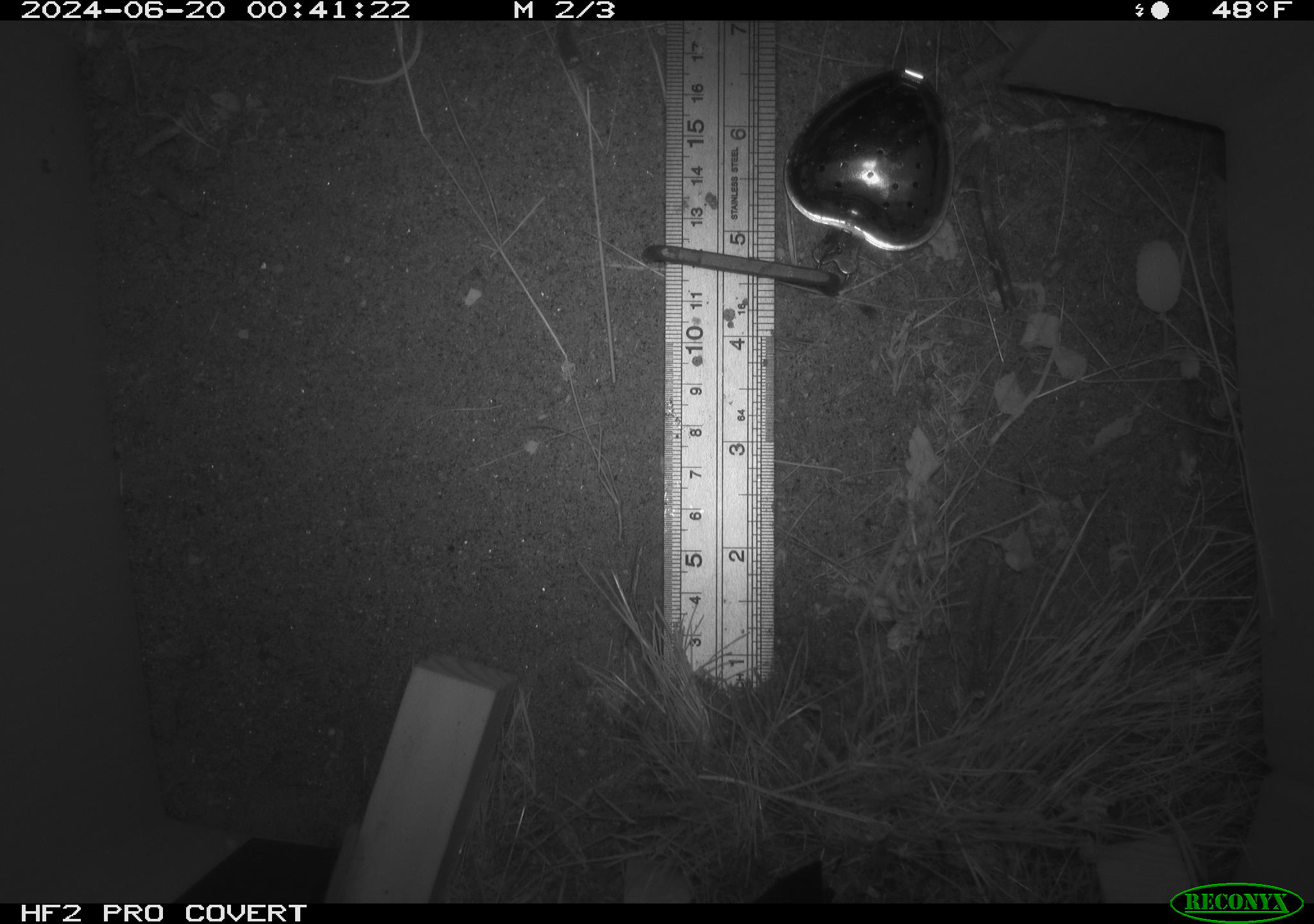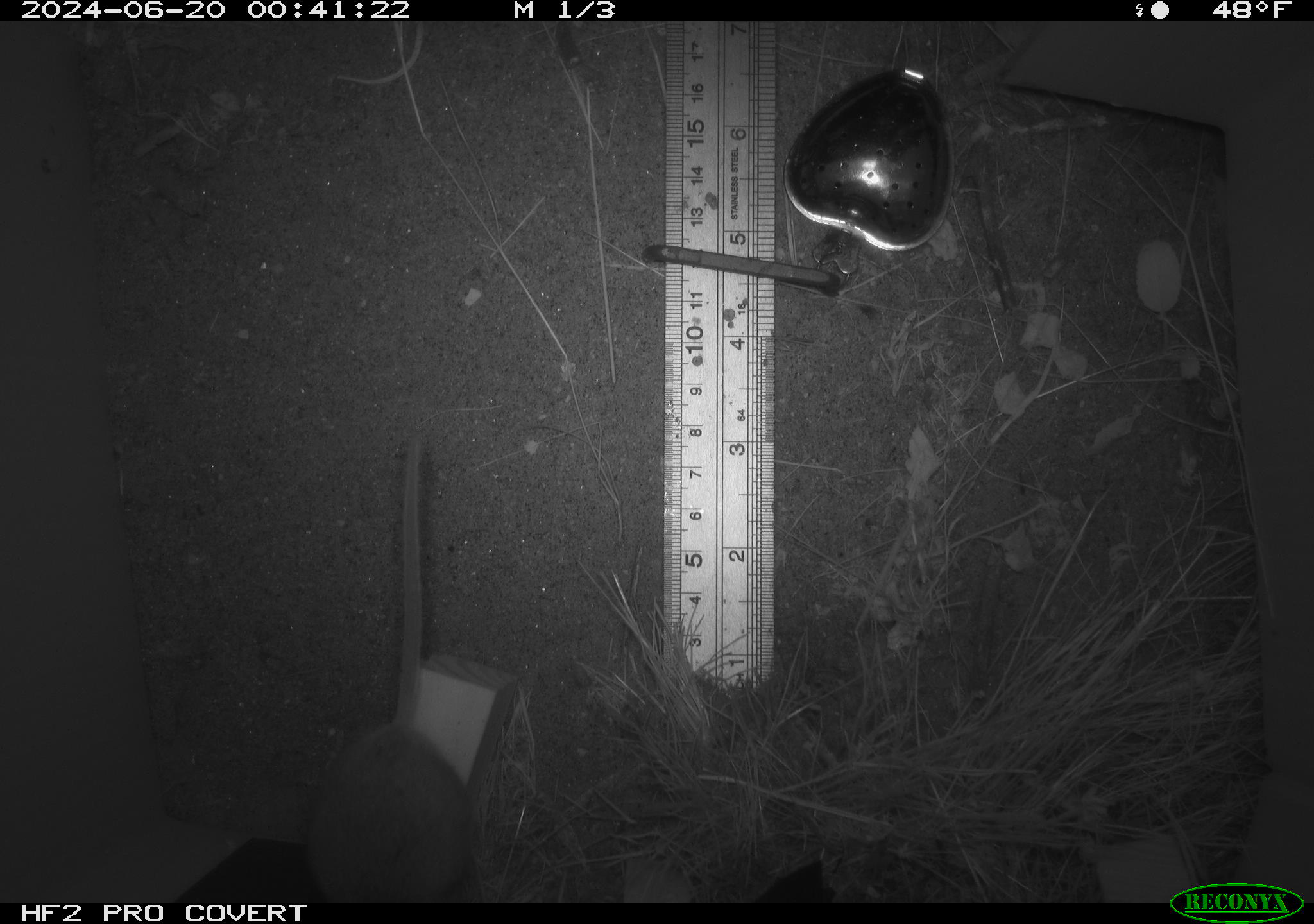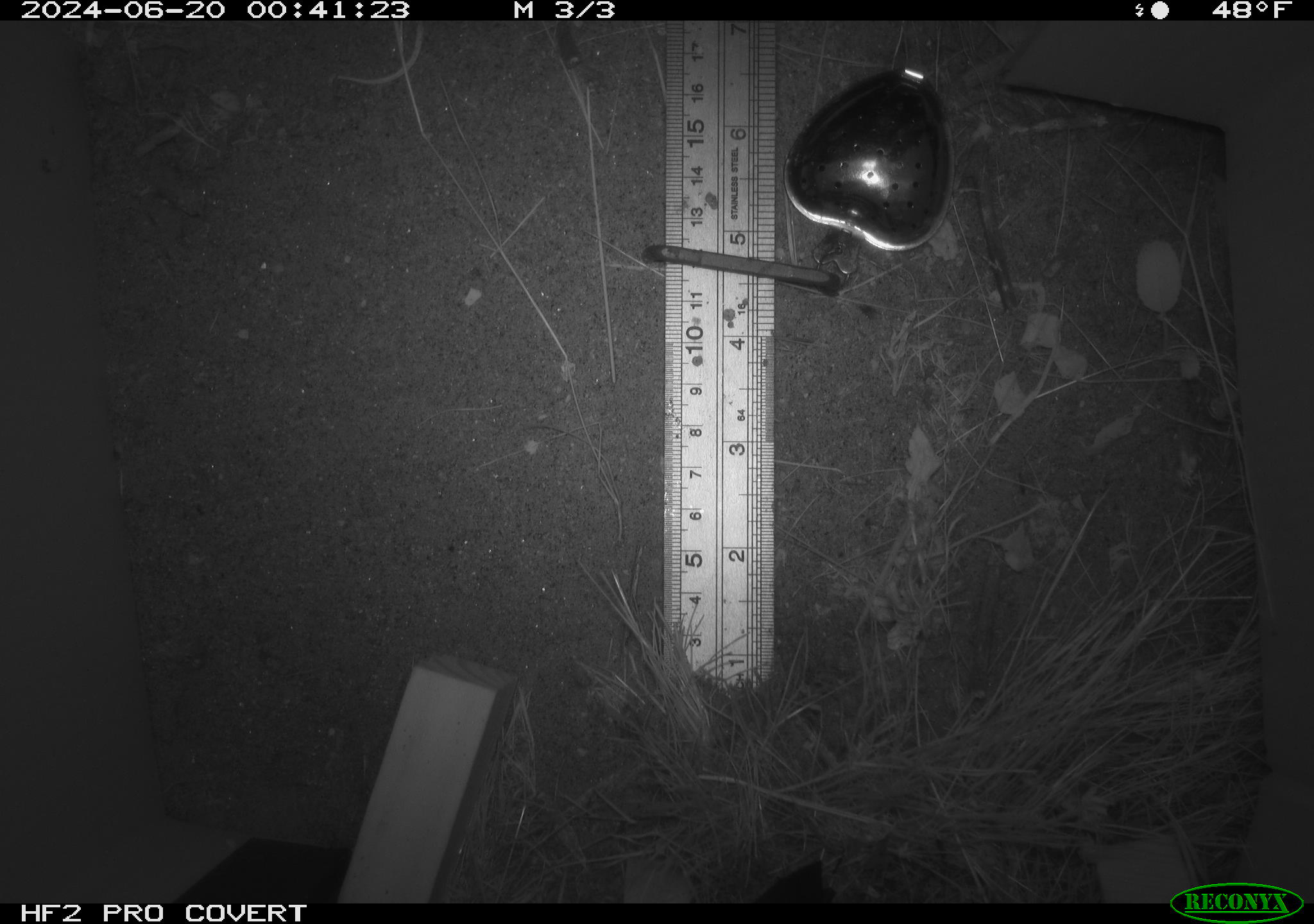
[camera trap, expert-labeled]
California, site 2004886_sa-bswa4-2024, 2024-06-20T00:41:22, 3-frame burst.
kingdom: Animalia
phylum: Chordata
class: Mammalia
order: Rodentia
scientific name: Rodentia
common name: rodent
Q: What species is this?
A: Rodent (Rodentia).